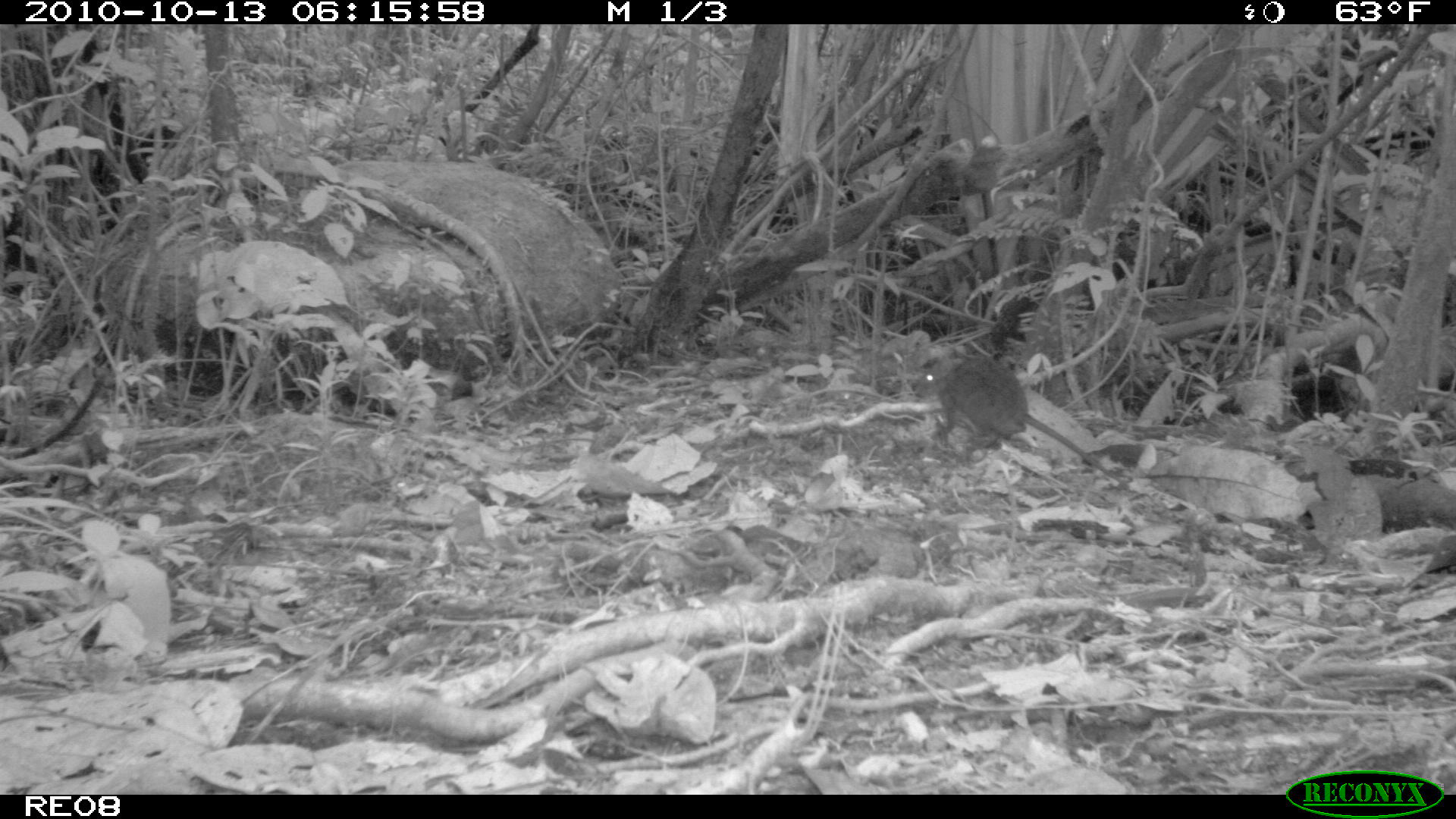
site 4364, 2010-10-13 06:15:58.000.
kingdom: Animalia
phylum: Chordata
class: Mammalia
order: Rodentia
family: Muridae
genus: Rattus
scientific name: Rattus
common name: rodent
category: unknown rat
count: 1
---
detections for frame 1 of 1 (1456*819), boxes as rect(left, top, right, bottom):
unknown rat: rect(914, 353, 1129, 484)